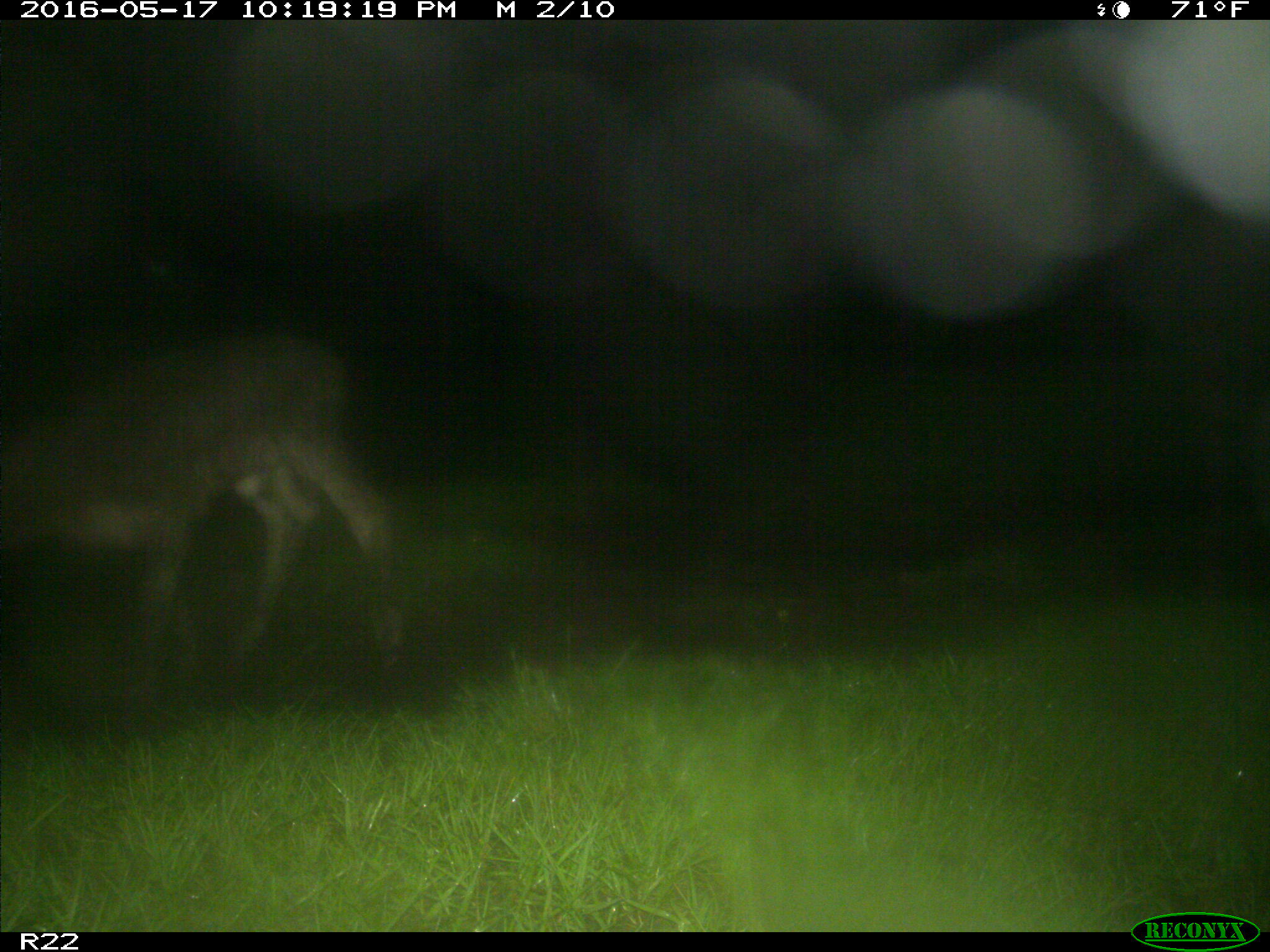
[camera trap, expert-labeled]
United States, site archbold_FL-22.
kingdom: Animalia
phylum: Chordata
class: Mammalia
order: Artiodactyla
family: Bovidae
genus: Bos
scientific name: Bos taurus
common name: domestic cow